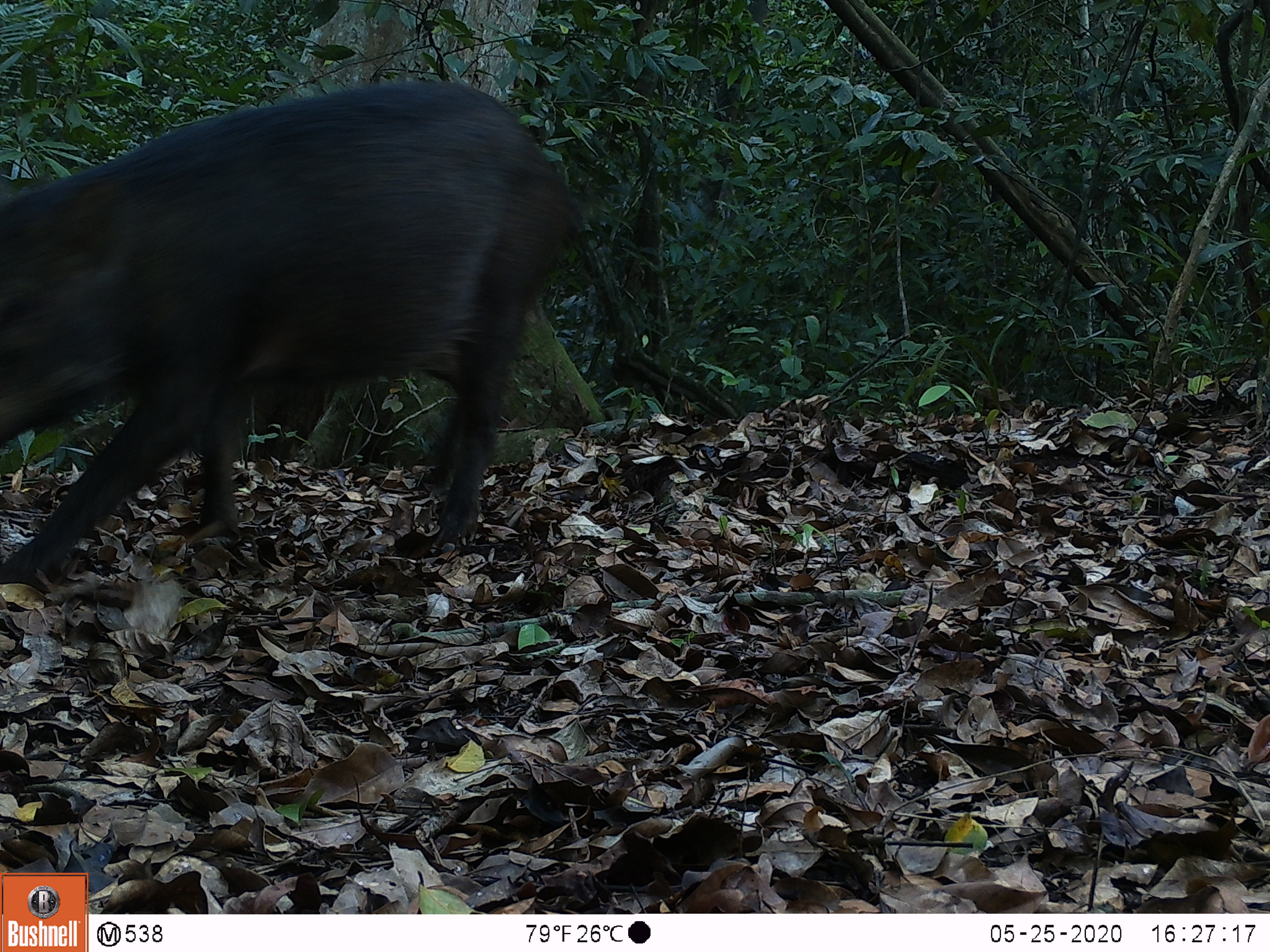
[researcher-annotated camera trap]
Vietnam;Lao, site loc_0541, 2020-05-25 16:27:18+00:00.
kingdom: Animalia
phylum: Chordata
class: Mammalia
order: Artiodactyla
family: Suidae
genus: Sus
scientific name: Sus scrofa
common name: eurasian wild pig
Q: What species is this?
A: Eurasian wild pig (Sus scrofa).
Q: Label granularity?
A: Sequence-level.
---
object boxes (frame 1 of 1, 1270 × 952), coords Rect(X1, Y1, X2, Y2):
eurasian wild pig: Rect(0, 77, 577, 585)